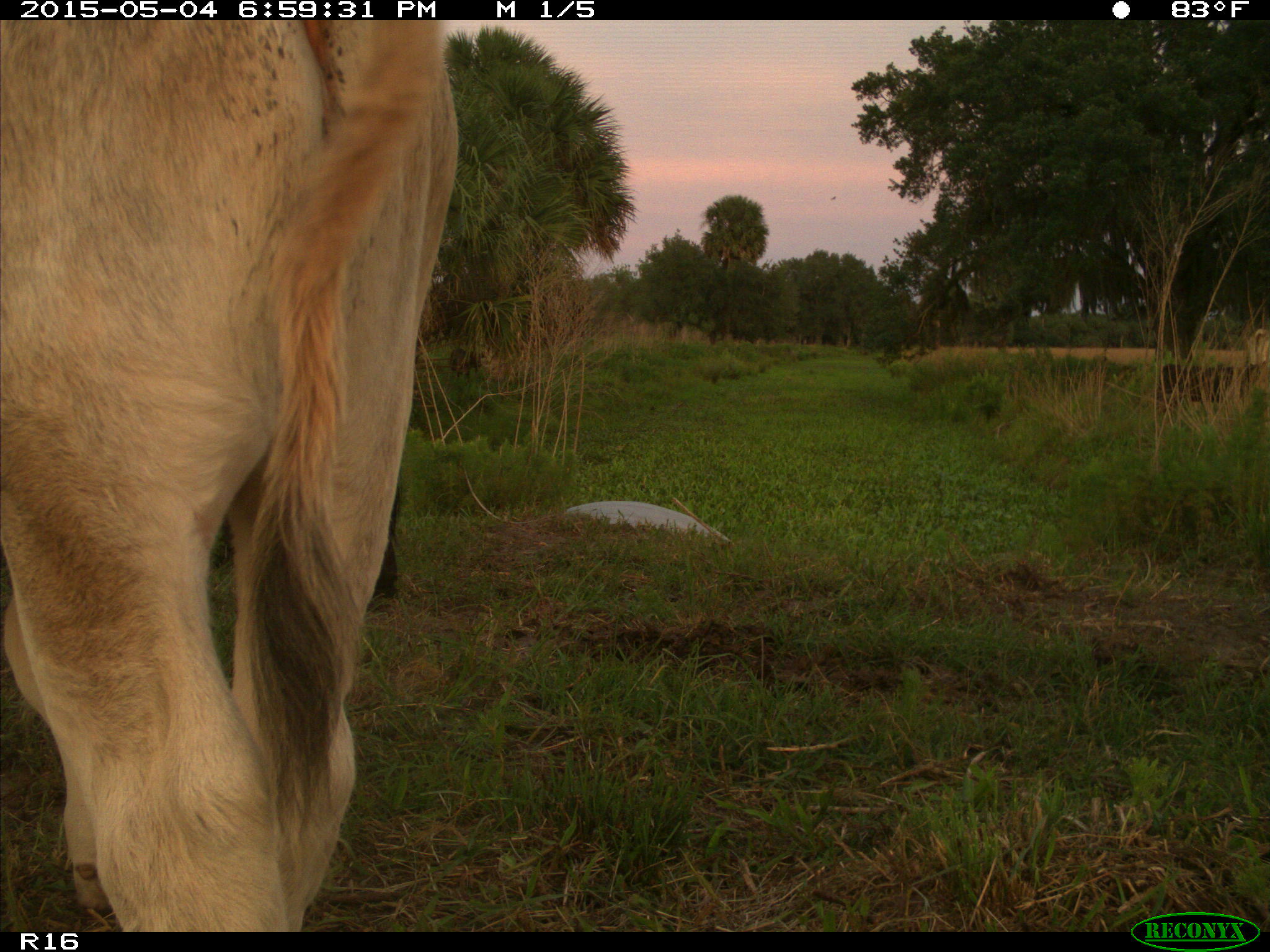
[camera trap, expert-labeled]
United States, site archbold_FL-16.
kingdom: Animalia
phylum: Chordata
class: Mammalia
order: Artiodactyla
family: Bovidae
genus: Bos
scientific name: Bos taurus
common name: domestic cow